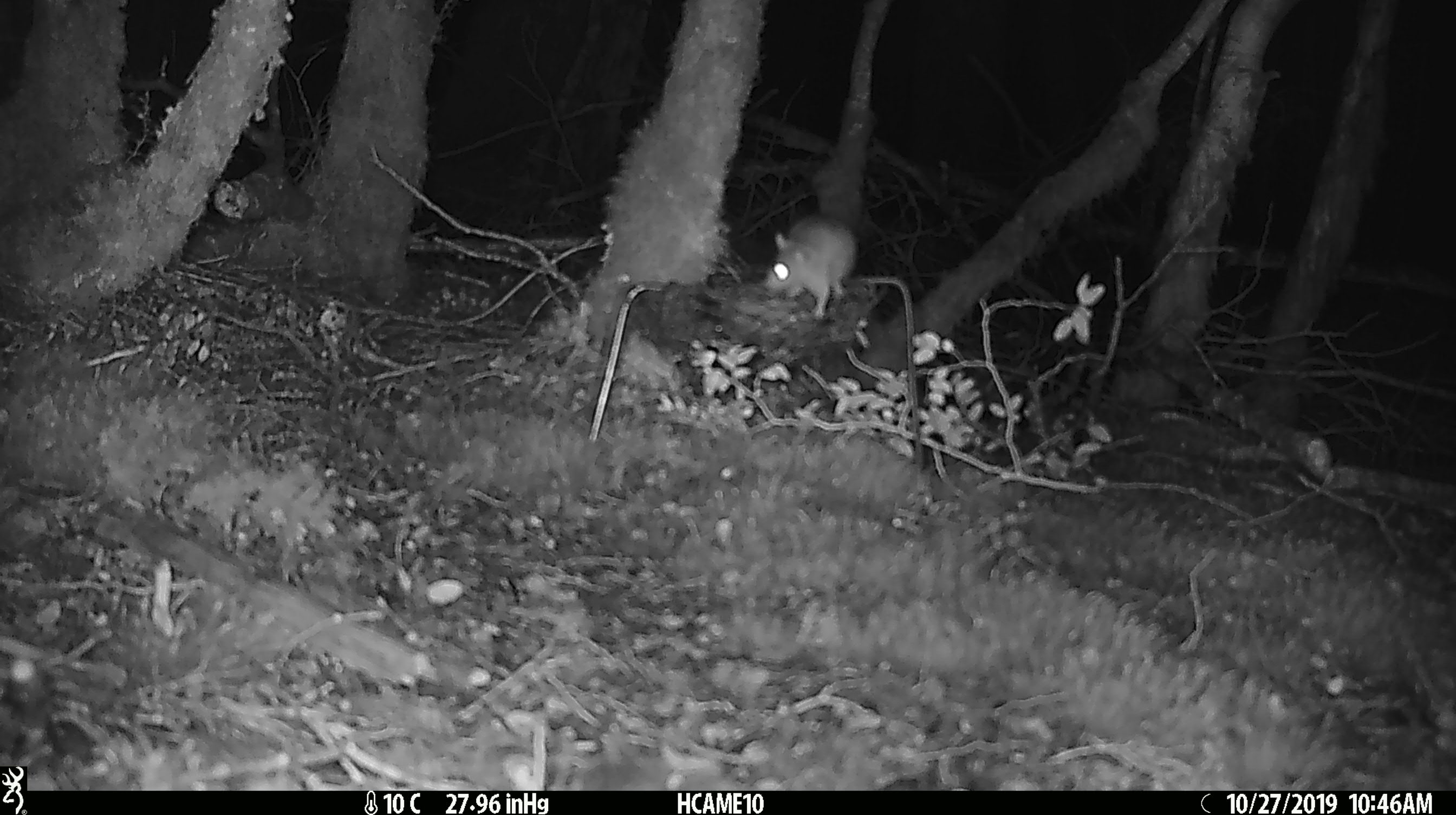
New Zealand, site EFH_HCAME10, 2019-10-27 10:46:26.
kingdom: Animalia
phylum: Chordata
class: Mammalia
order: Rodentia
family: Muridae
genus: Mus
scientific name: Mus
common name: mouse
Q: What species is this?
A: Mouse (Mus).